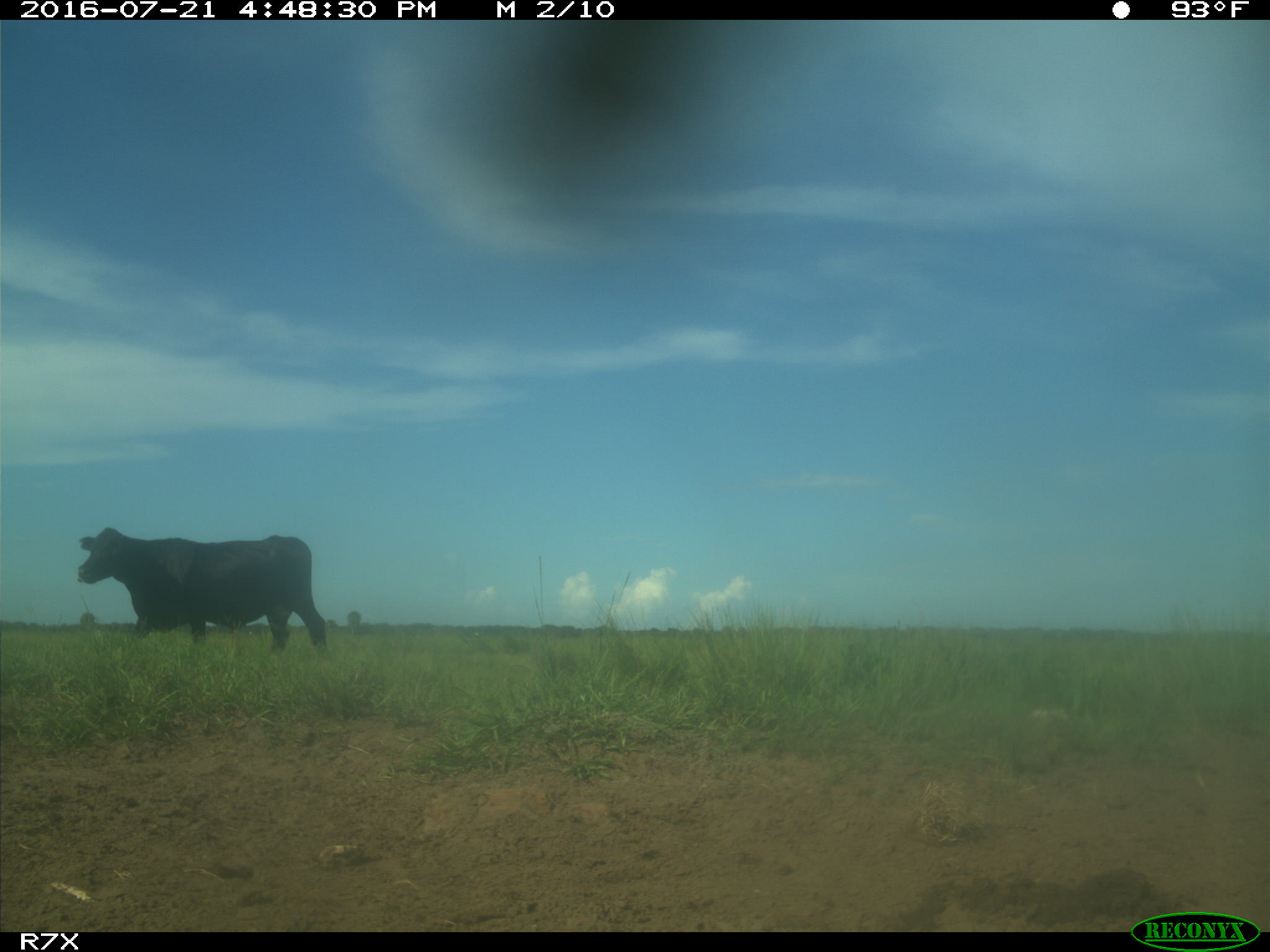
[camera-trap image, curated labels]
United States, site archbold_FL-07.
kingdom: Animalia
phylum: Chordata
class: Mammalia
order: Artiodactyla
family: Bovidae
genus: Bos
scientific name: Bos taurus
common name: domestic cow